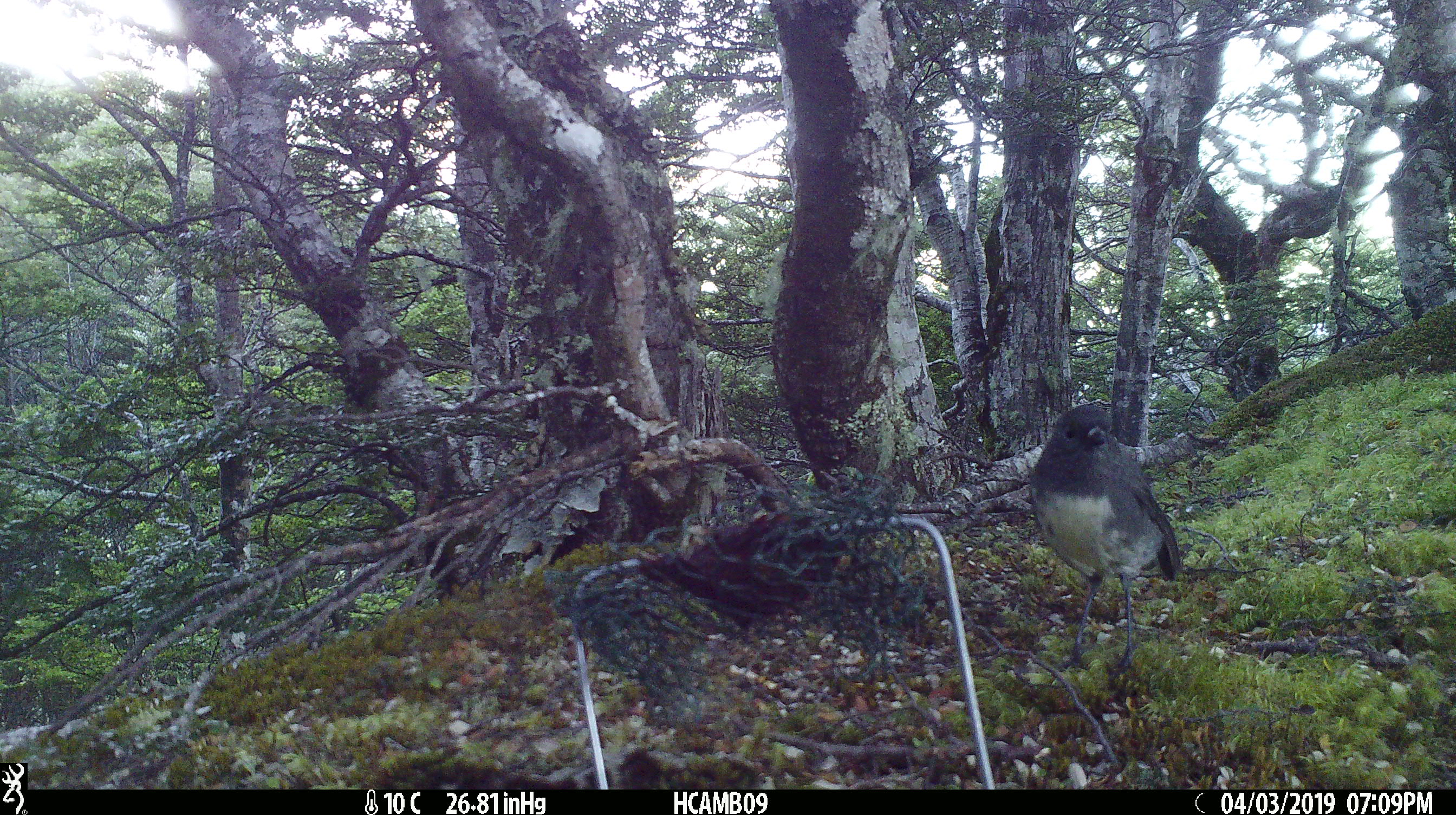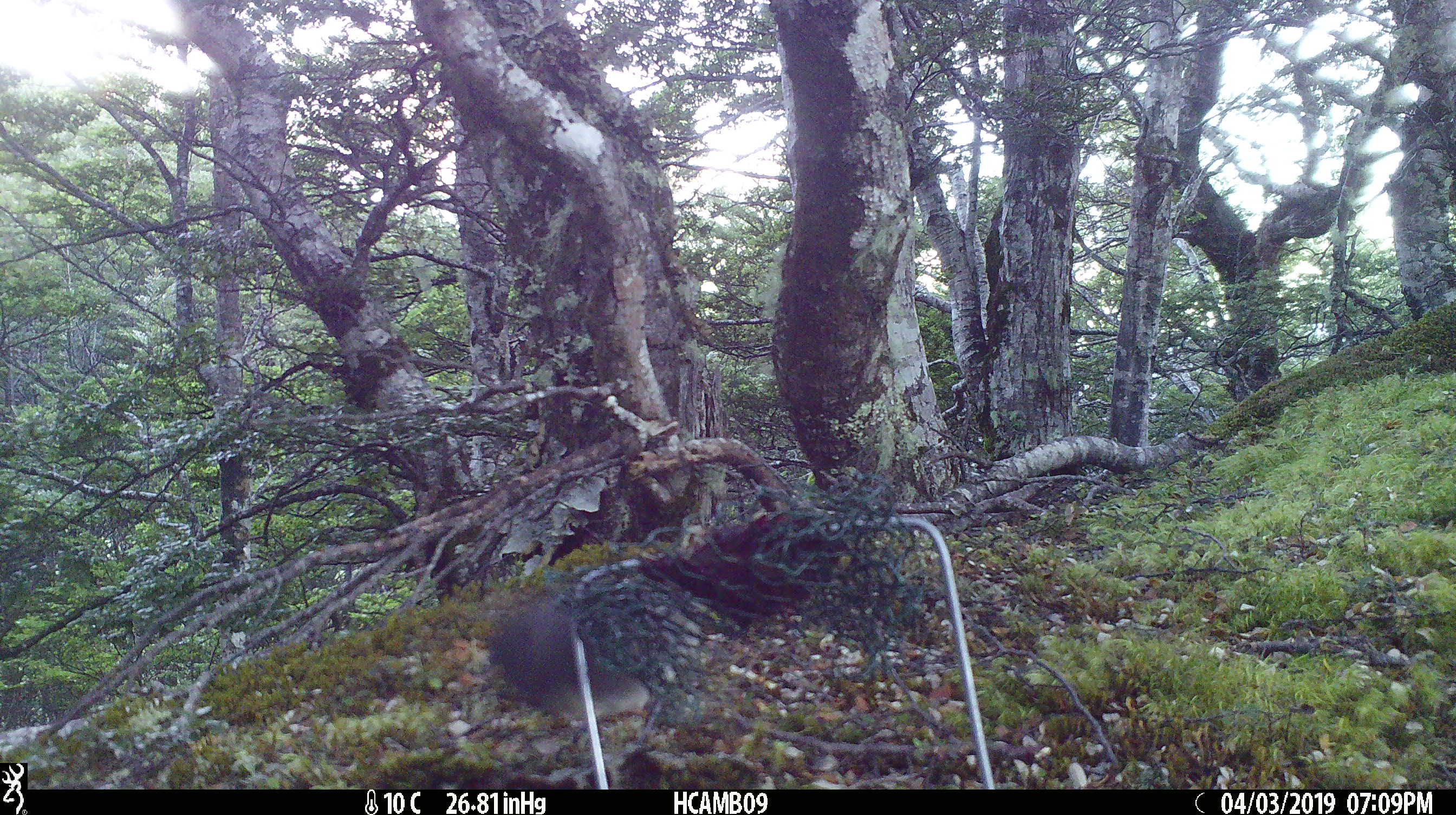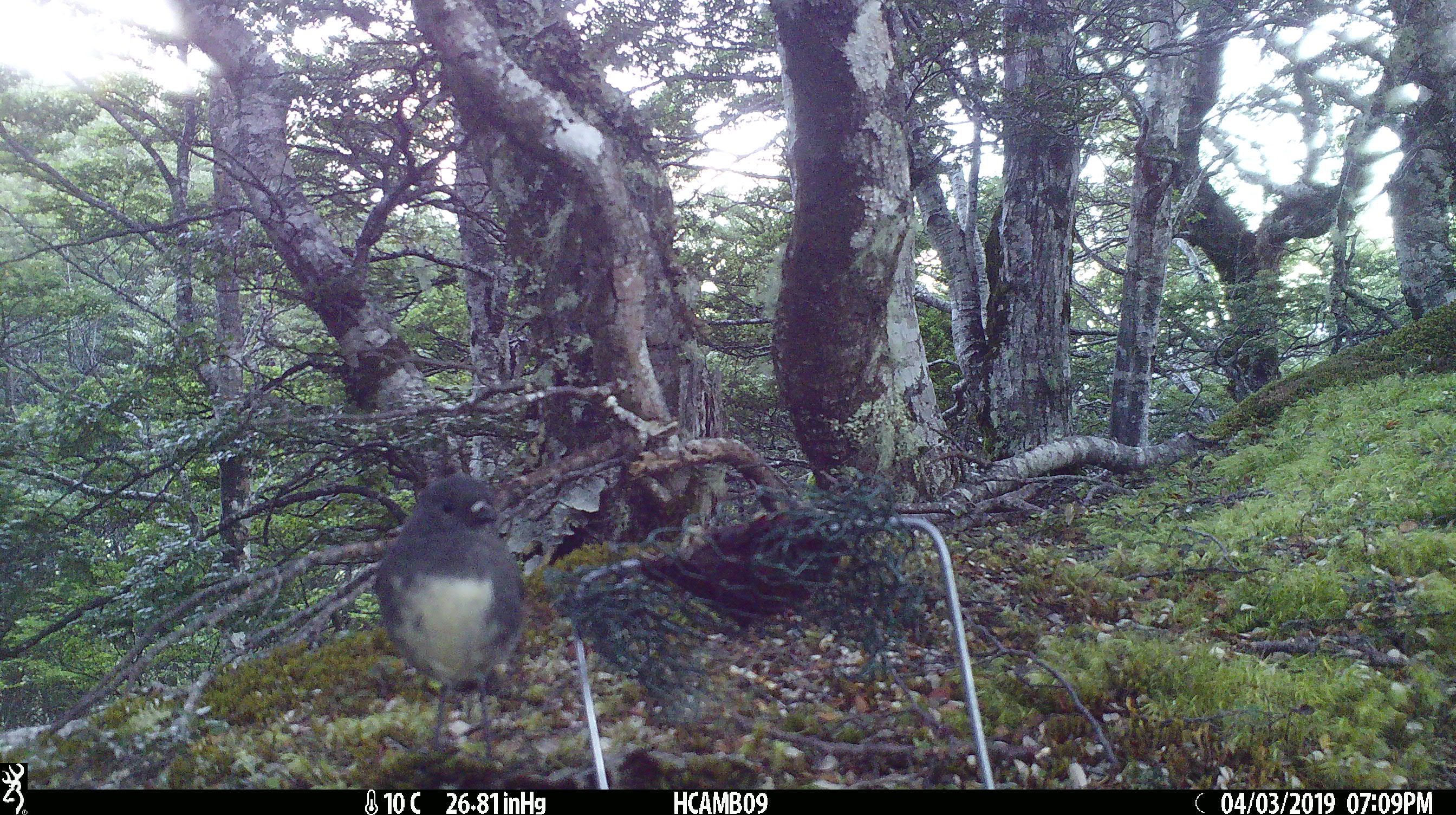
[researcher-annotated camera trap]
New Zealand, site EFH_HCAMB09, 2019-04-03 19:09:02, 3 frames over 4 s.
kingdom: Animalia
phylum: Chordata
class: Aves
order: Passeriformes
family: Petroicidae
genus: Petroica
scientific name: Petroica australis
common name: new zealand robin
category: robin